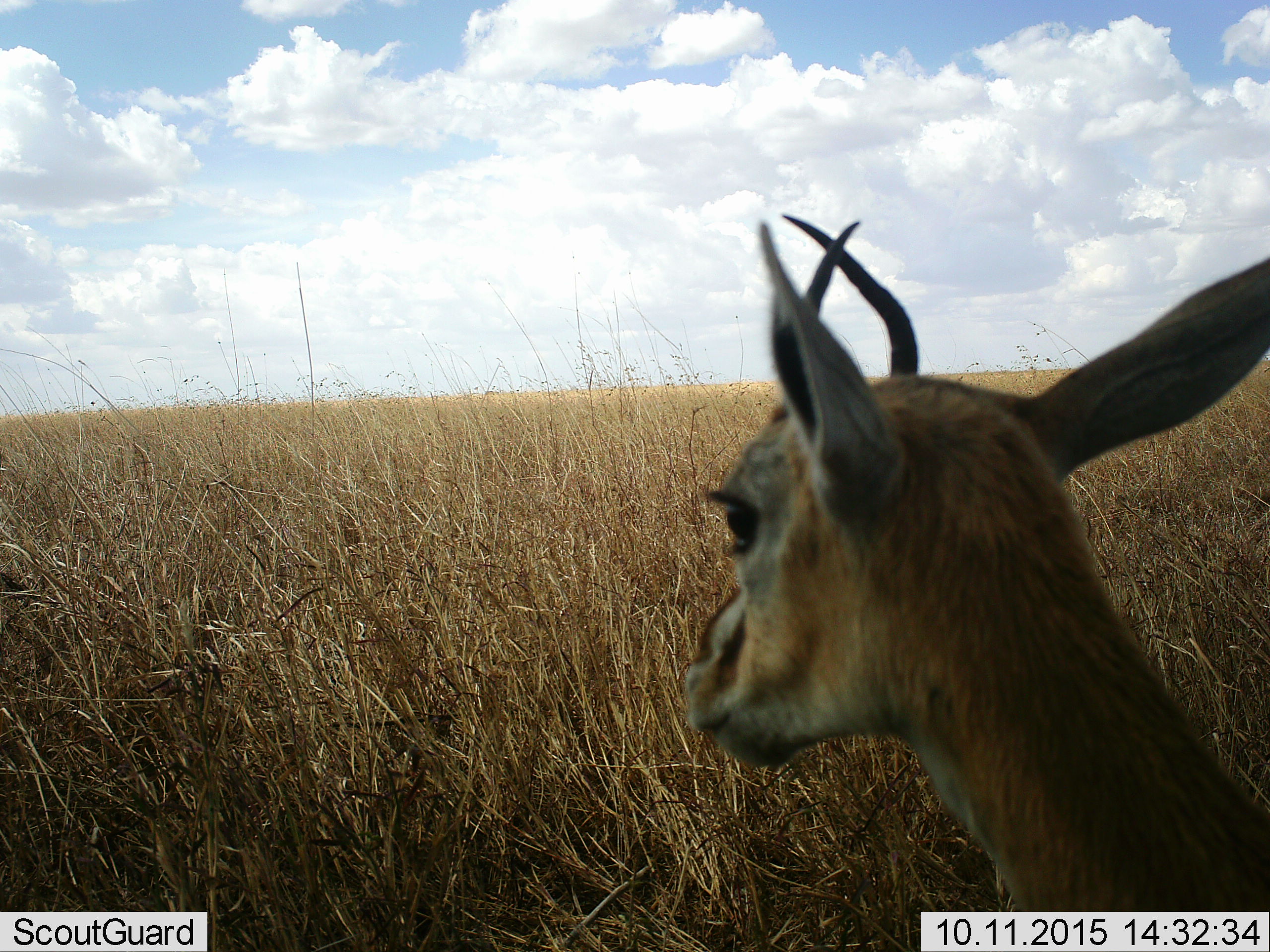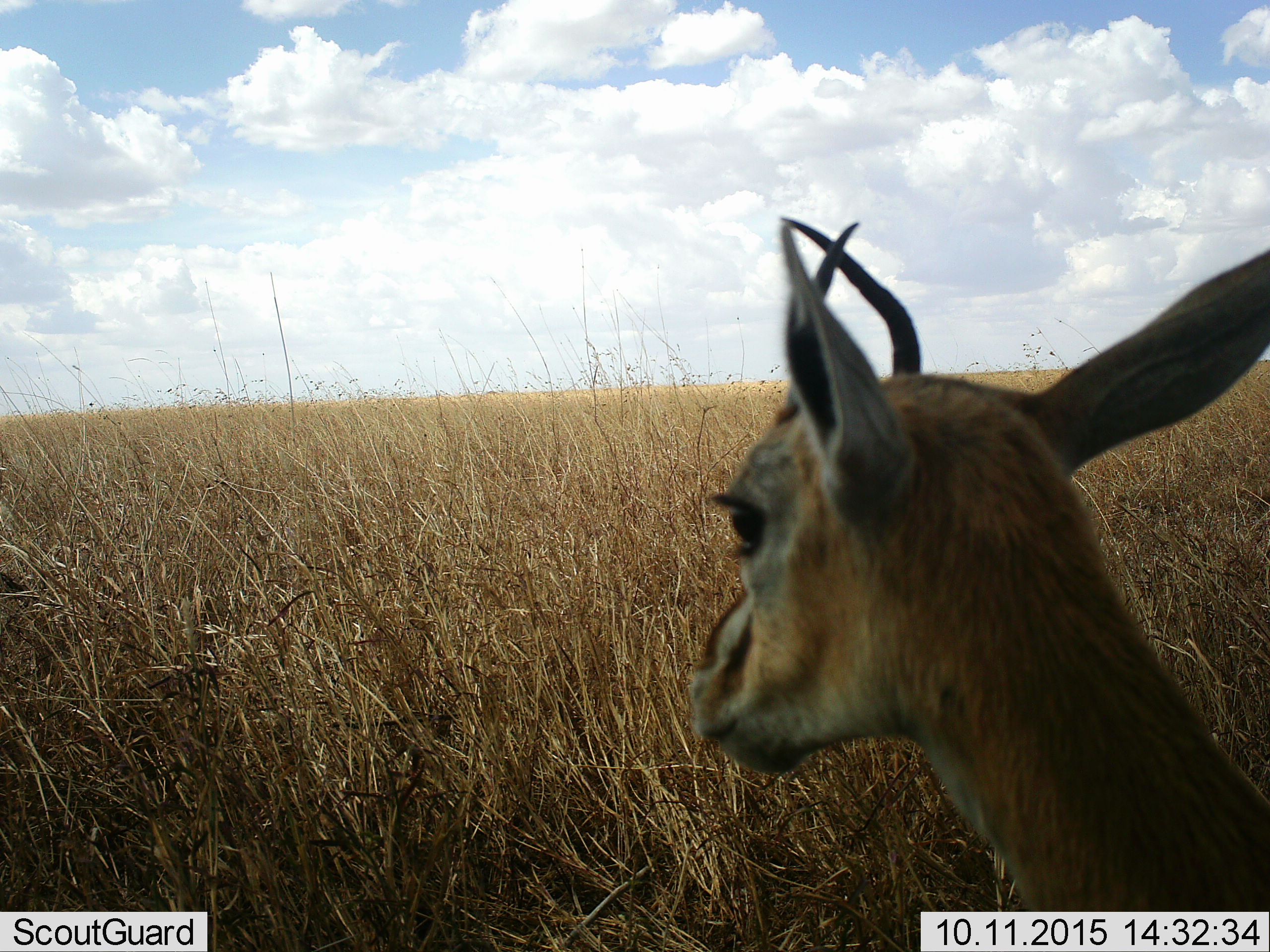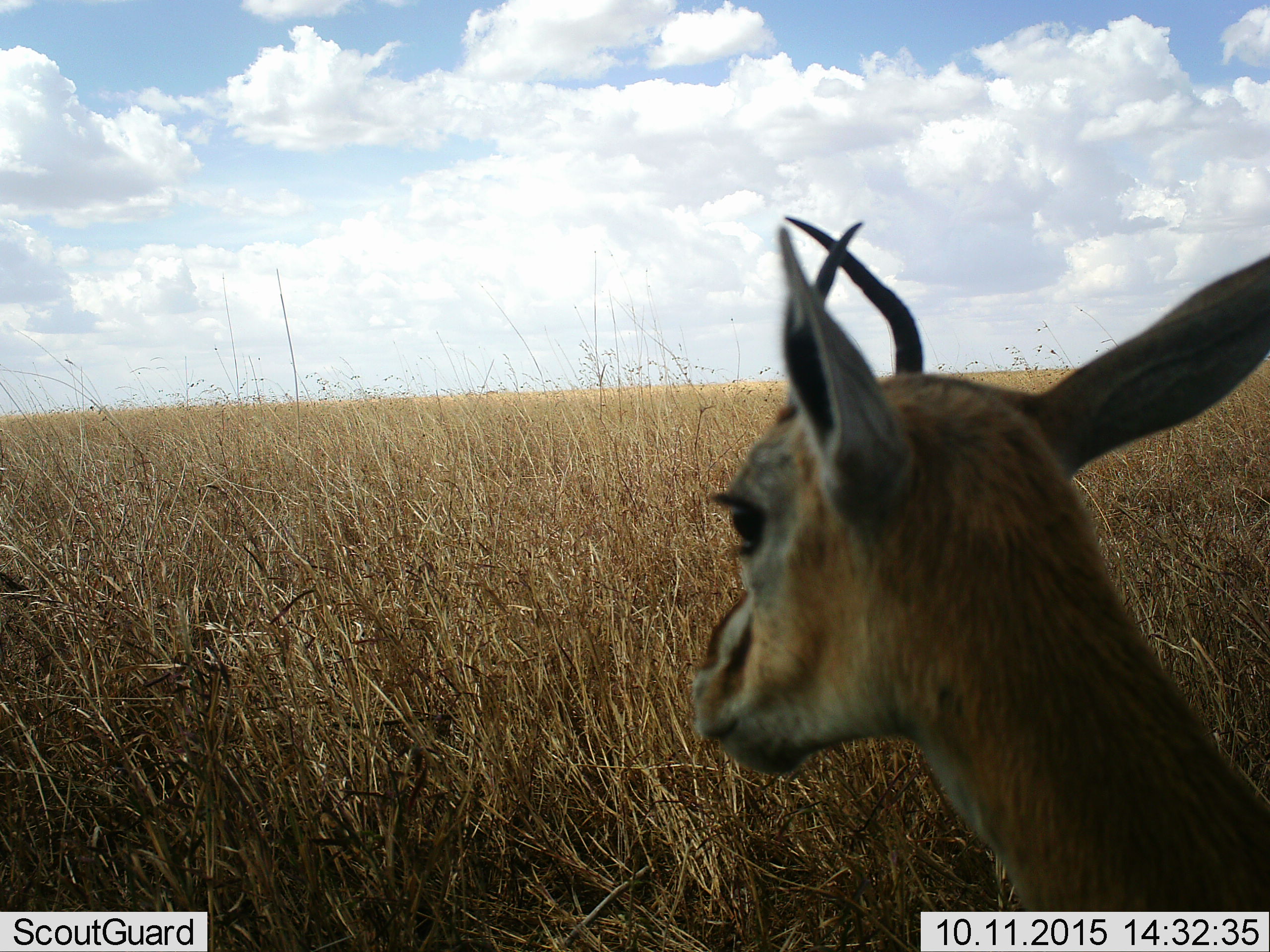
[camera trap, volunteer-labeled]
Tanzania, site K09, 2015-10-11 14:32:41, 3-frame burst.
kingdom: Animalia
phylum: Chordata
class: Mammalia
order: Artiodactyla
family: Bovidae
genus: Eudorcas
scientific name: Eudorcas thomsonii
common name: thomson's gazelle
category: gazellethomsons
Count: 1.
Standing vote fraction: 86%.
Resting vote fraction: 0%.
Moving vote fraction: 14%.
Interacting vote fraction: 0%.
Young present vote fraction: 0%.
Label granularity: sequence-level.